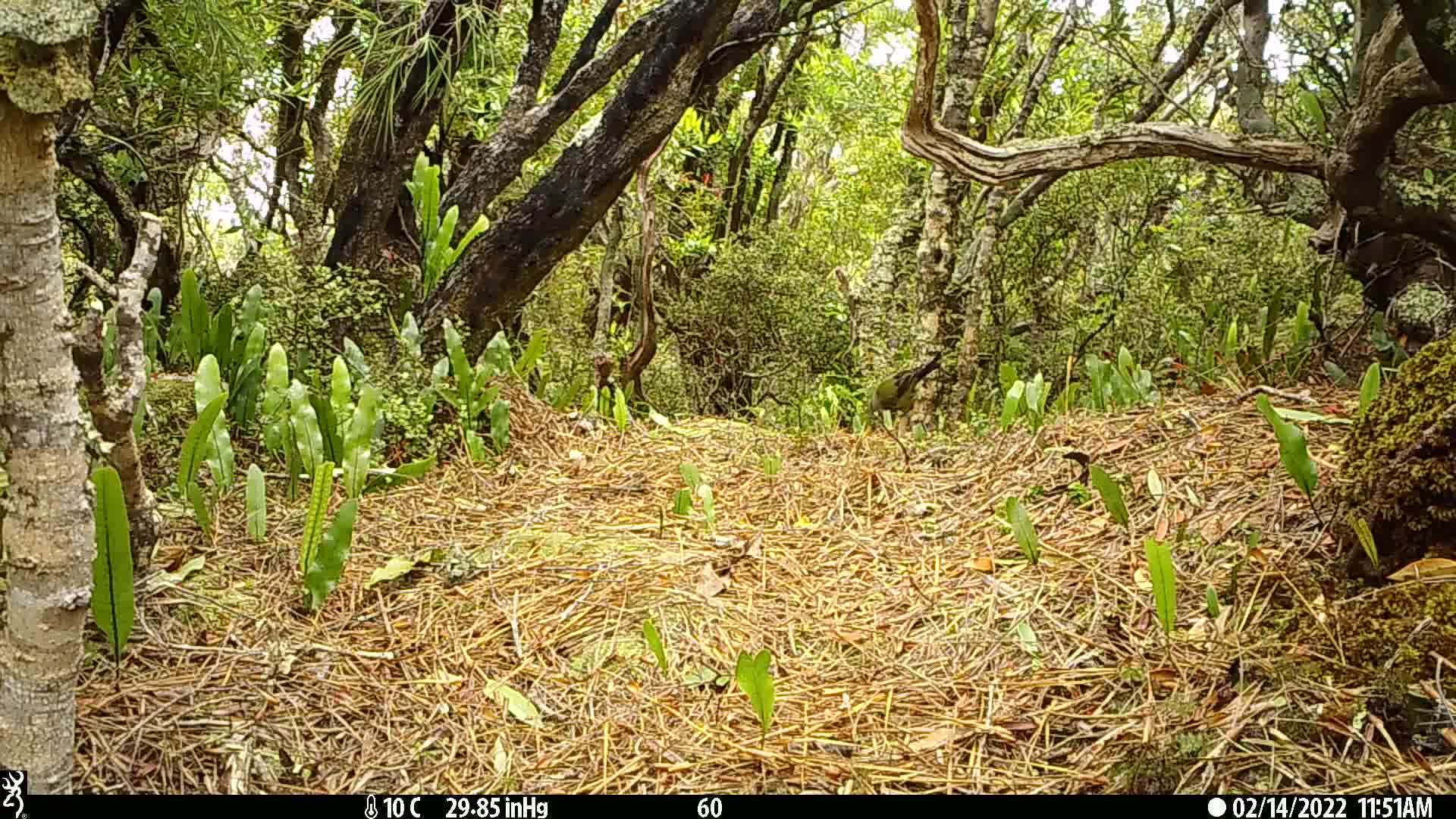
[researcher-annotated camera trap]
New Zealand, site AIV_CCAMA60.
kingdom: Animalia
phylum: Chordata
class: Aves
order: Passeriformes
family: Meliphagidae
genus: Anthornis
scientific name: Anthornis melanura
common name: new zealand bellbird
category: bellbird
Bellbird (new zealand bellbird) (Anthornis melanura).